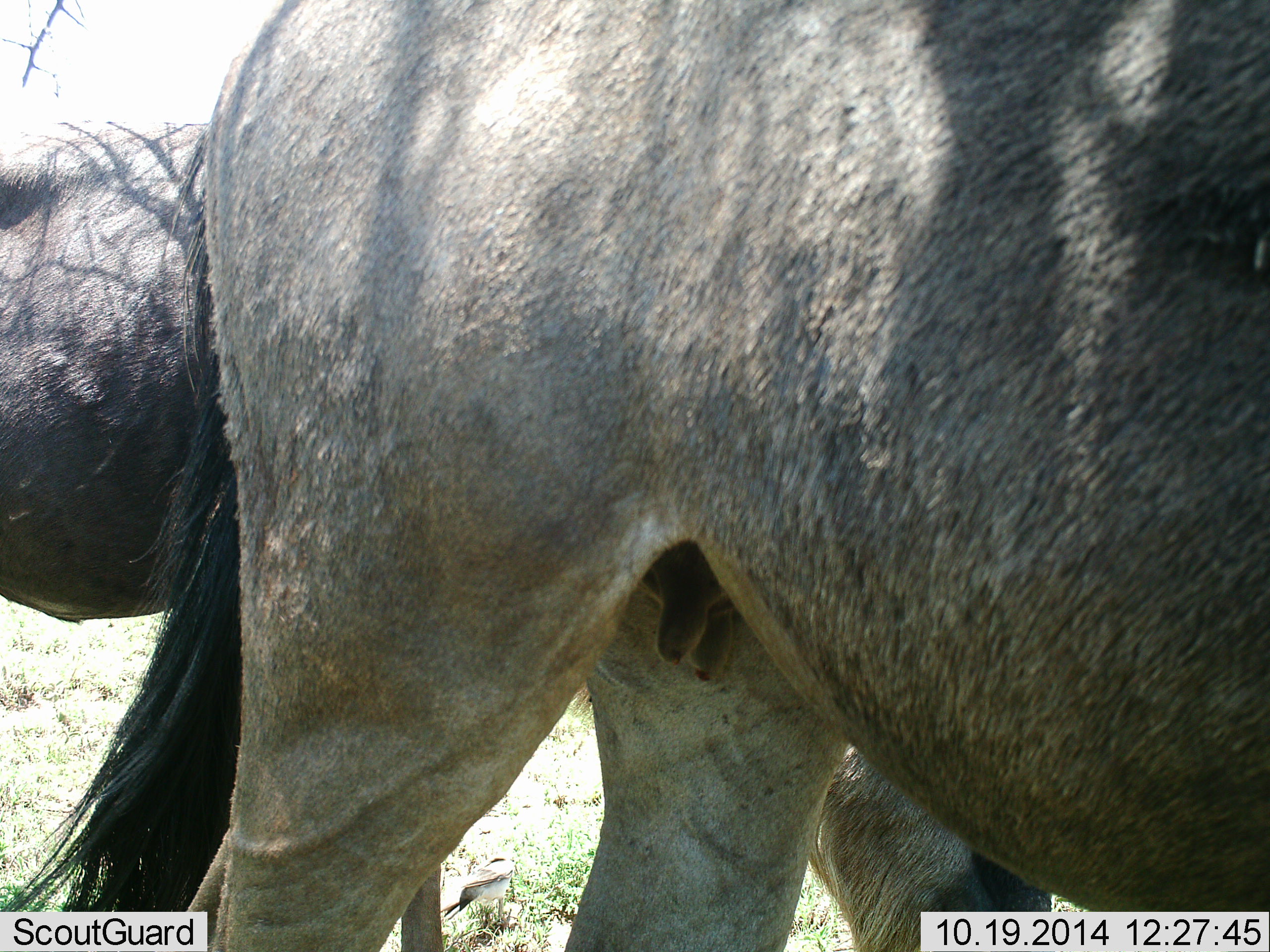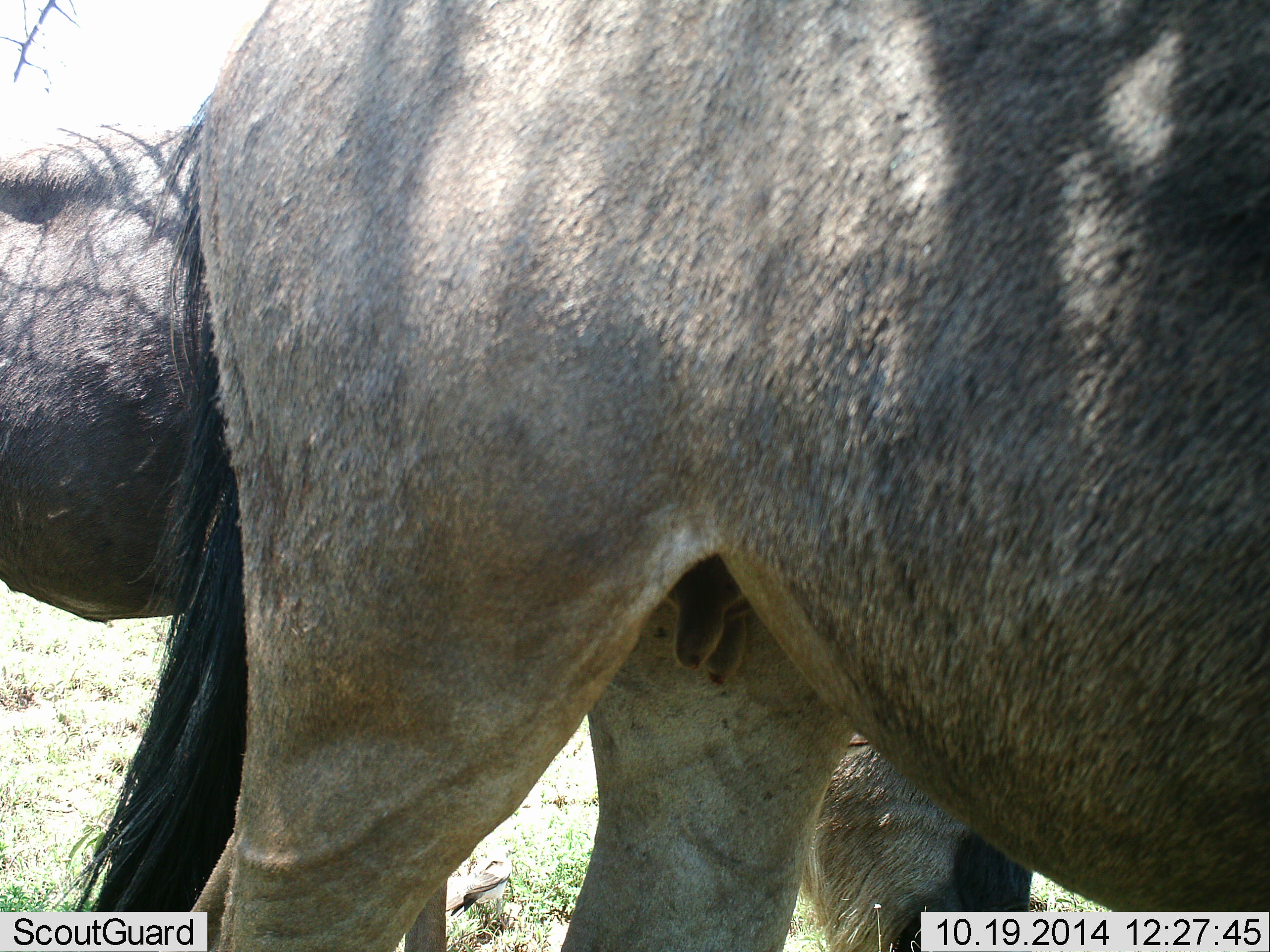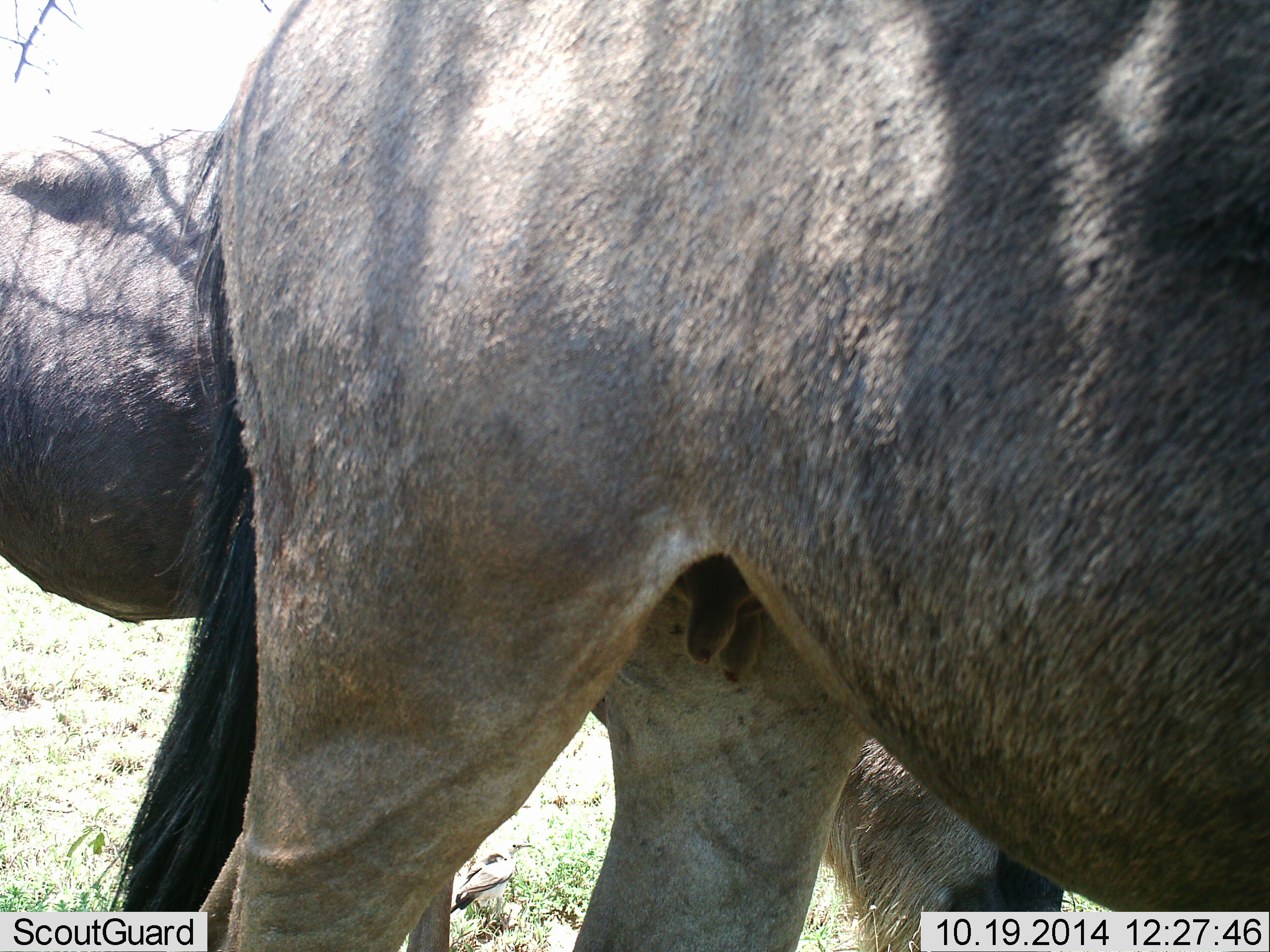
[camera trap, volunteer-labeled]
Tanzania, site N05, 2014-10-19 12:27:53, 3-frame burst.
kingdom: Animalia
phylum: Chordata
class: Mammalia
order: Artiodactyla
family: Bovidae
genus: Connochaetes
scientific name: Connochaetes taurinus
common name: blue wildebeest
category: wildebeest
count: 2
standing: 80%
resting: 0%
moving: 0%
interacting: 0%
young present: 0%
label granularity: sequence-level